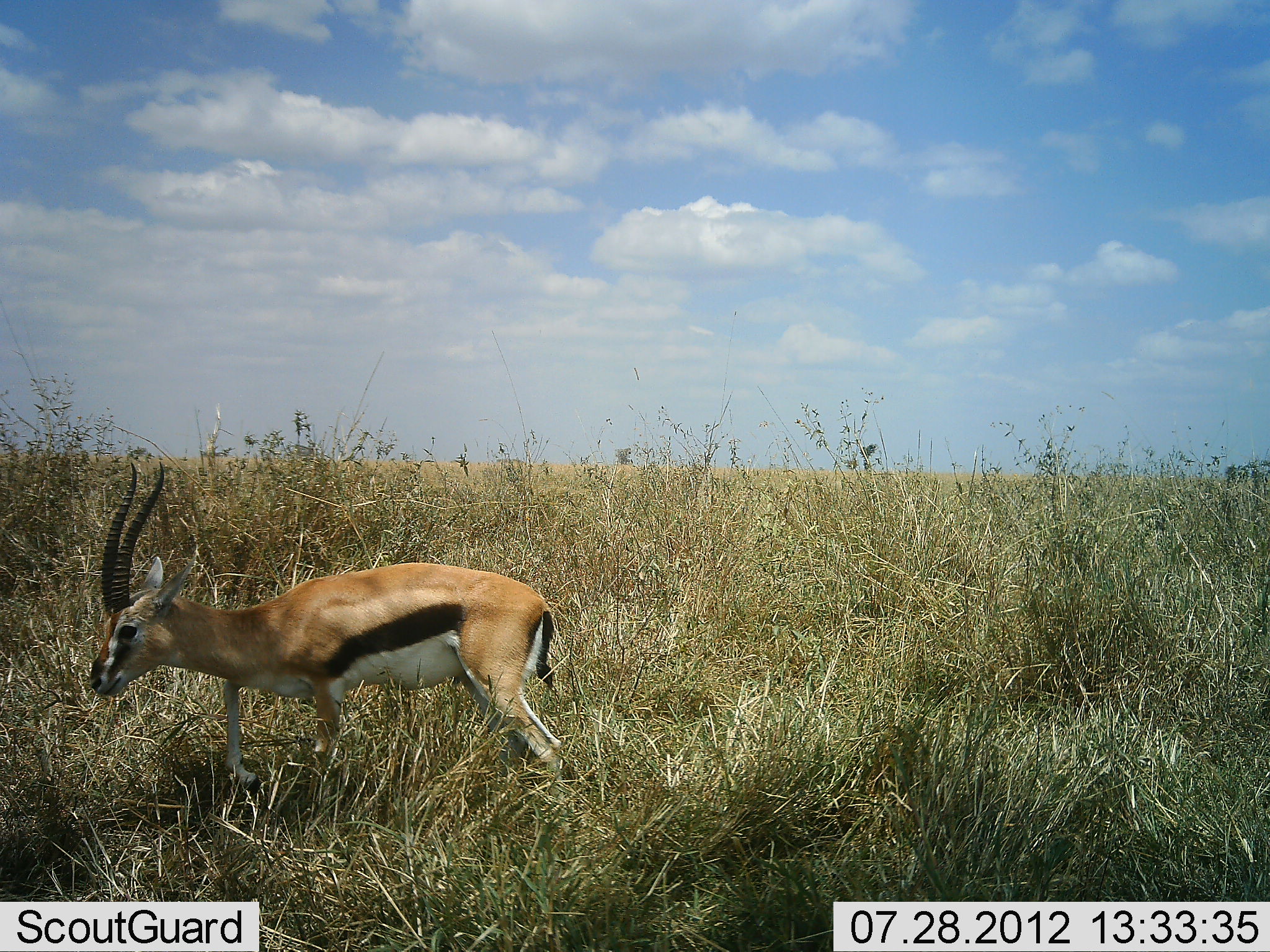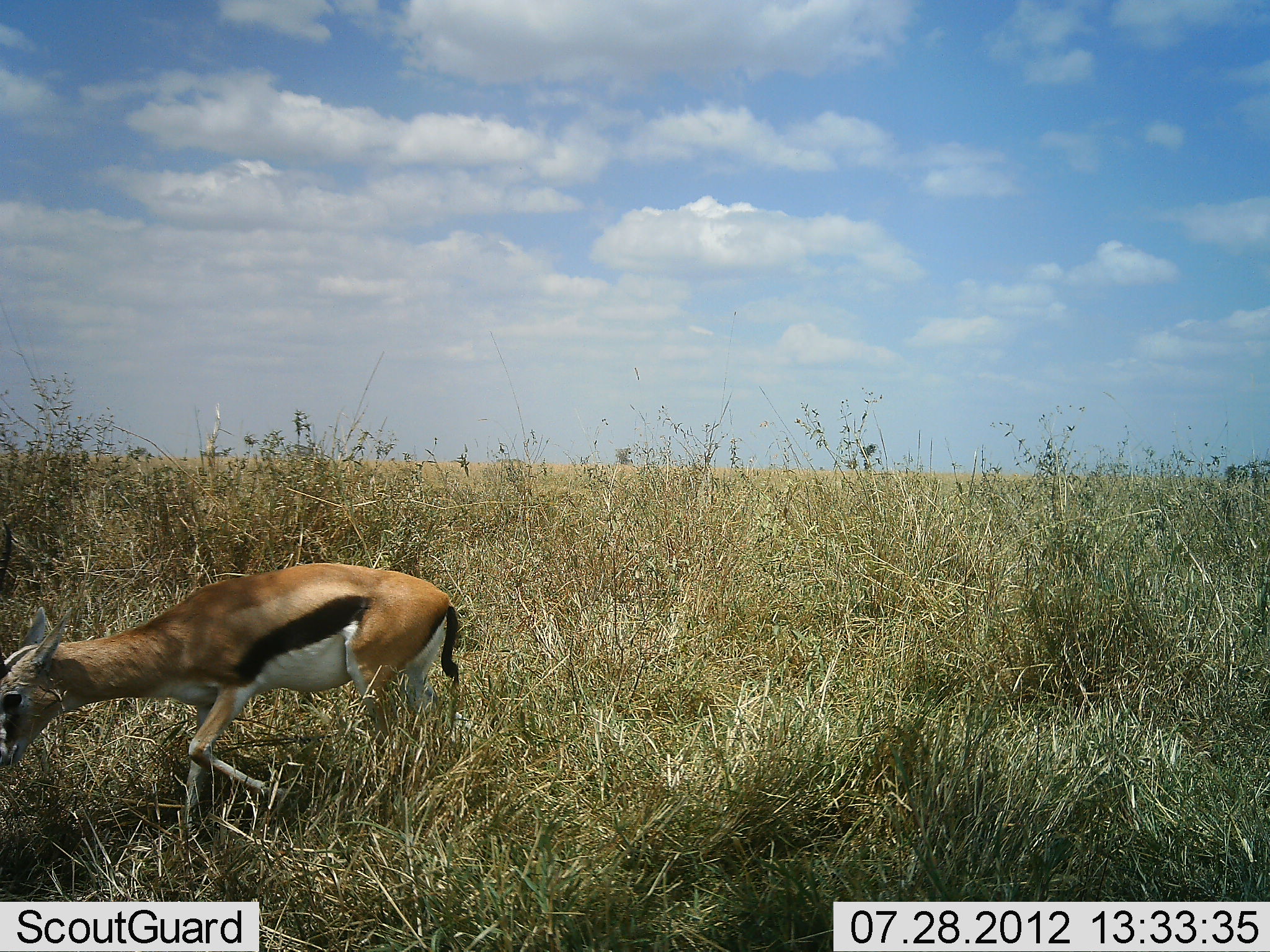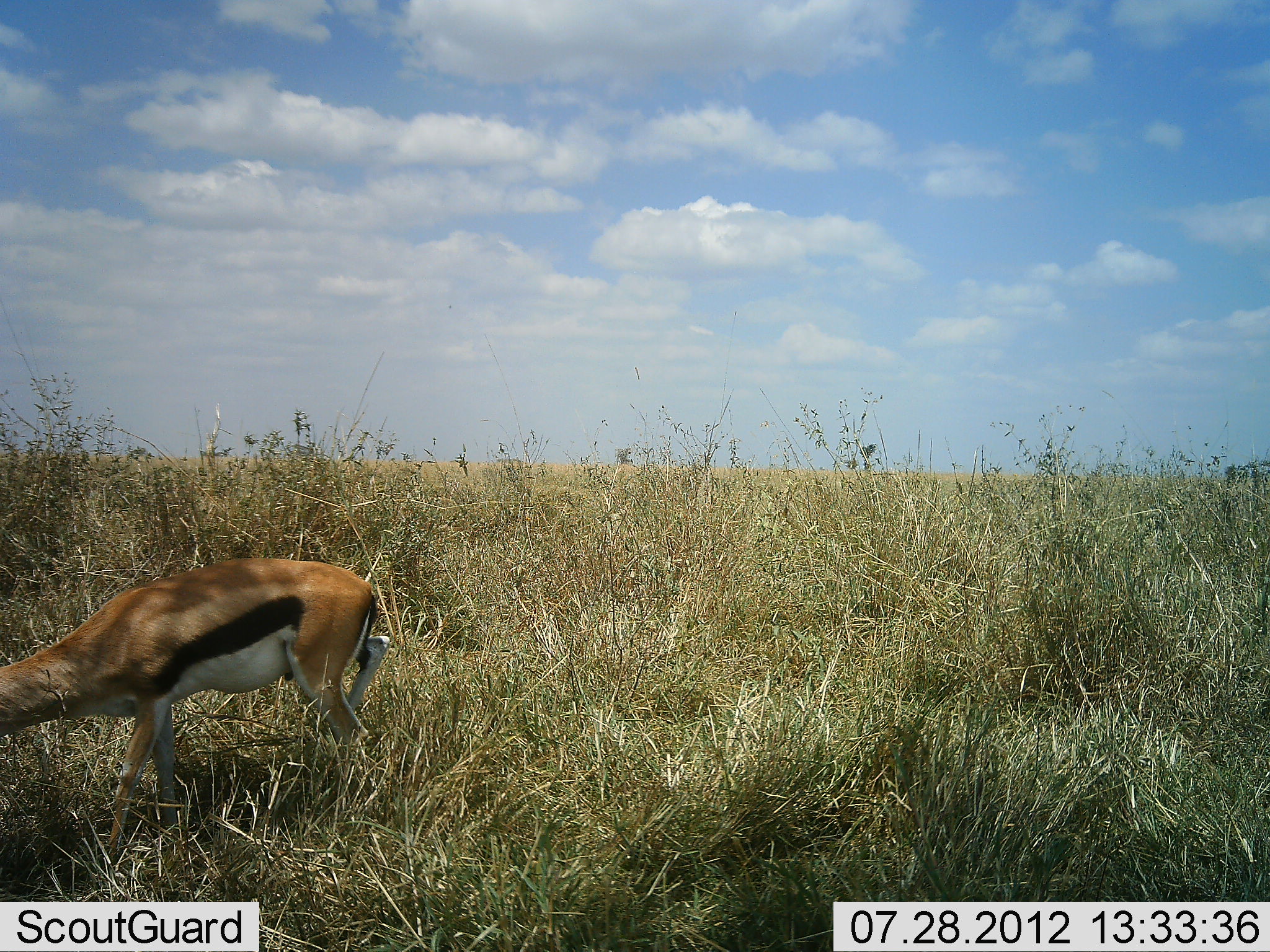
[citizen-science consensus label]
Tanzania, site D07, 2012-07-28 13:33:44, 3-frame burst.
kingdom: Animalia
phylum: Chordata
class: Mammalia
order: Artiodactyla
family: Bovidae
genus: Eudorcas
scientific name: Eudorcas thomsonii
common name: thomson's gazelle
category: gazellethomsons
Gazellethomsons (thomson's gazelle) (Eudorcas thomsonii), count 1. Behavior (volunteer vote fractions): standing 0%, resting 0%, moving 90%, interacting 0%. Young present (vote fraction): 0%. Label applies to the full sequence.